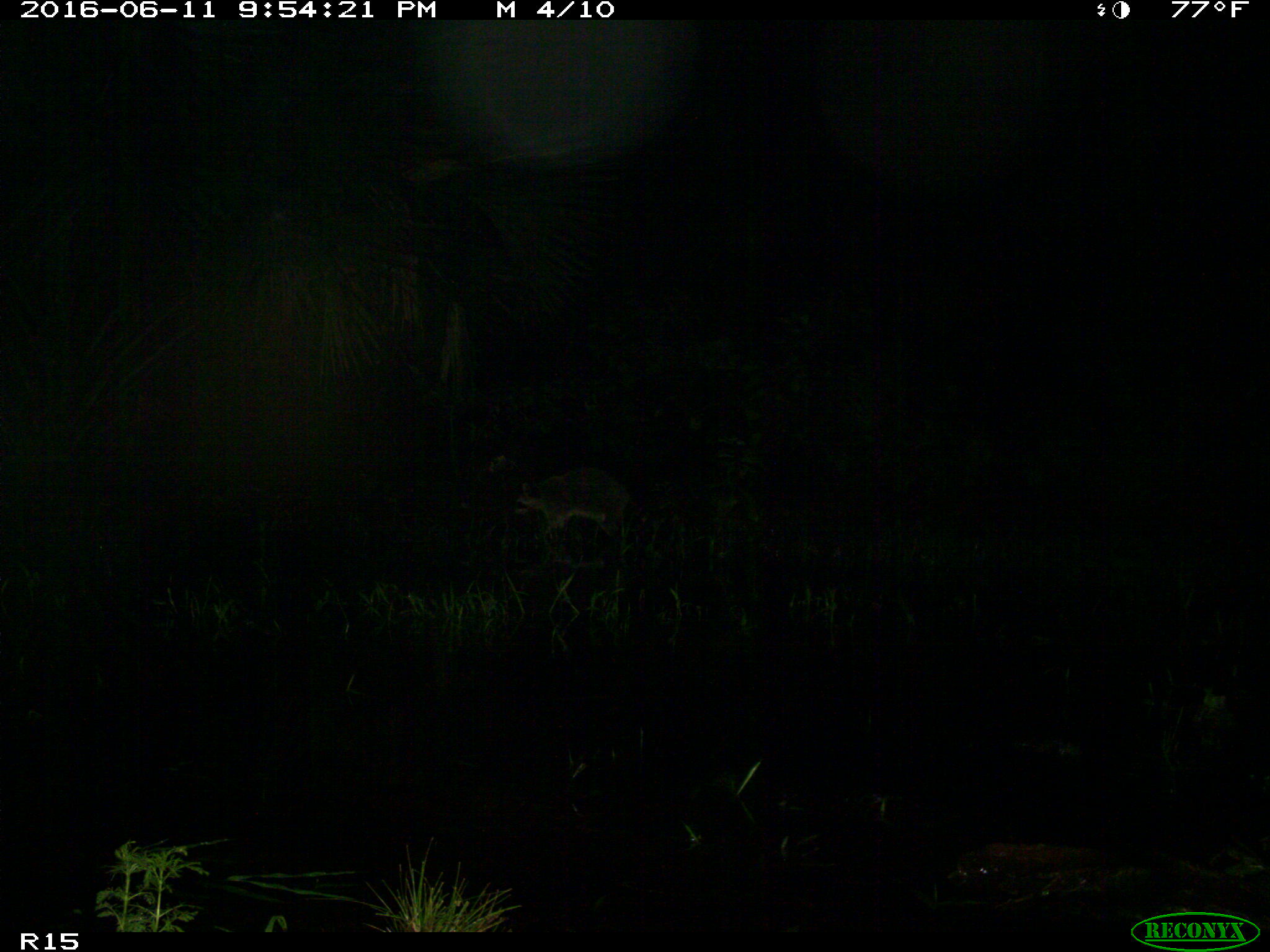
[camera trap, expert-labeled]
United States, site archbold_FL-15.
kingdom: Animalia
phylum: Chordata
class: Mammalia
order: Carnivora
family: Procyonidae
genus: Procyon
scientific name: Procyon lotor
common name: common raccoon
Procyon lotor (common raccoon).